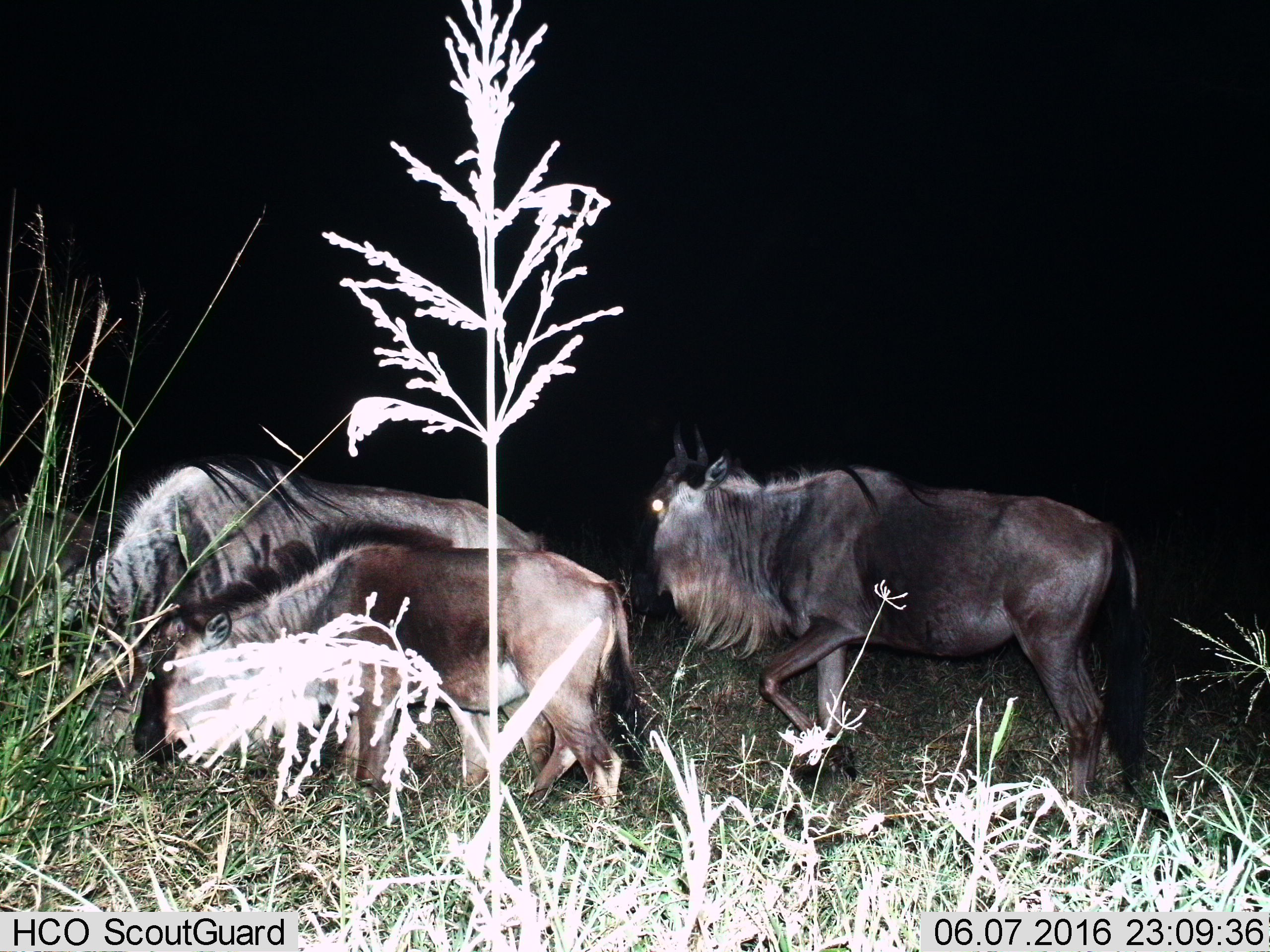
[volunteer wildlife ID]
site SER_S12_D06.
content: unidentified animal